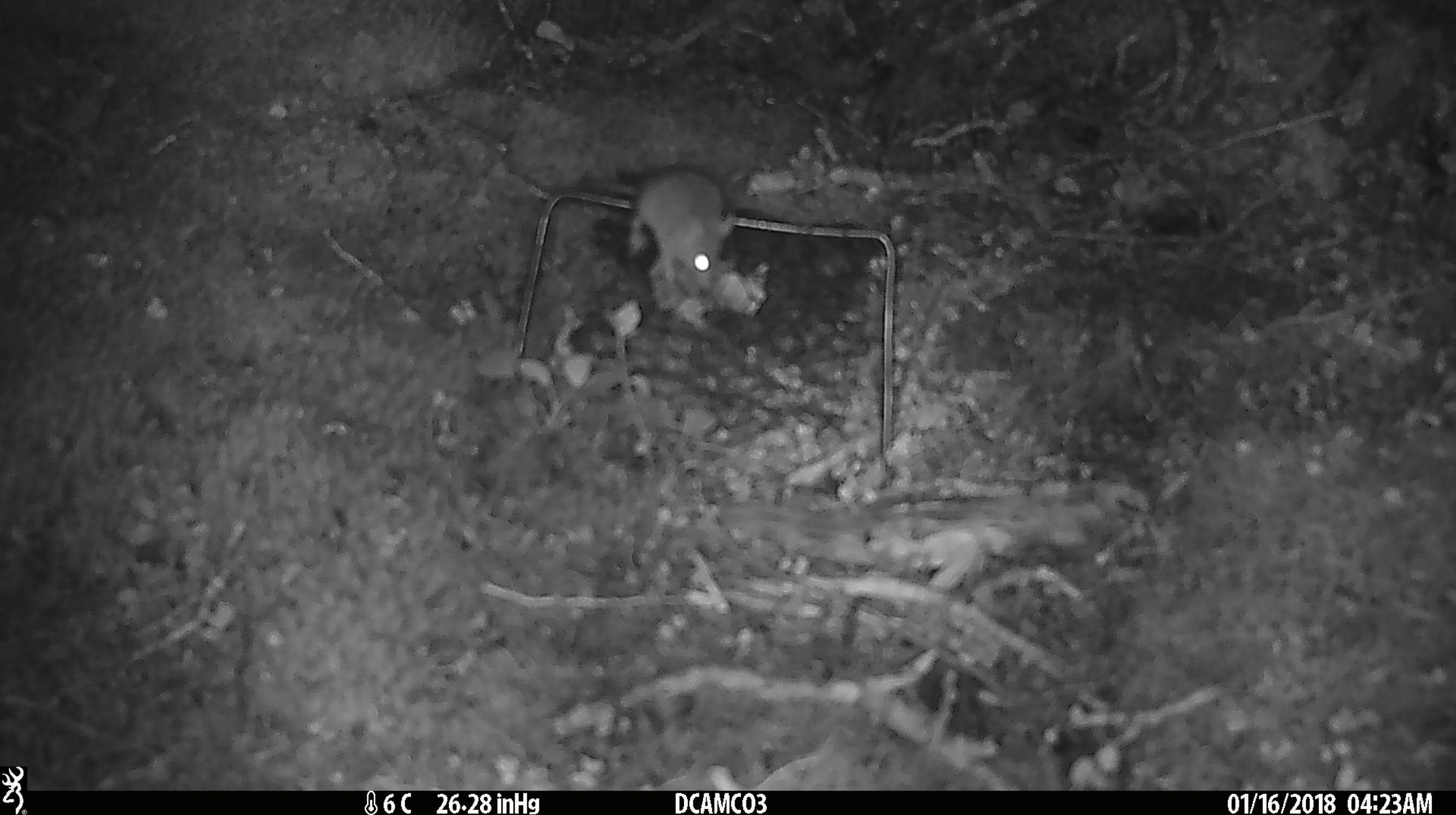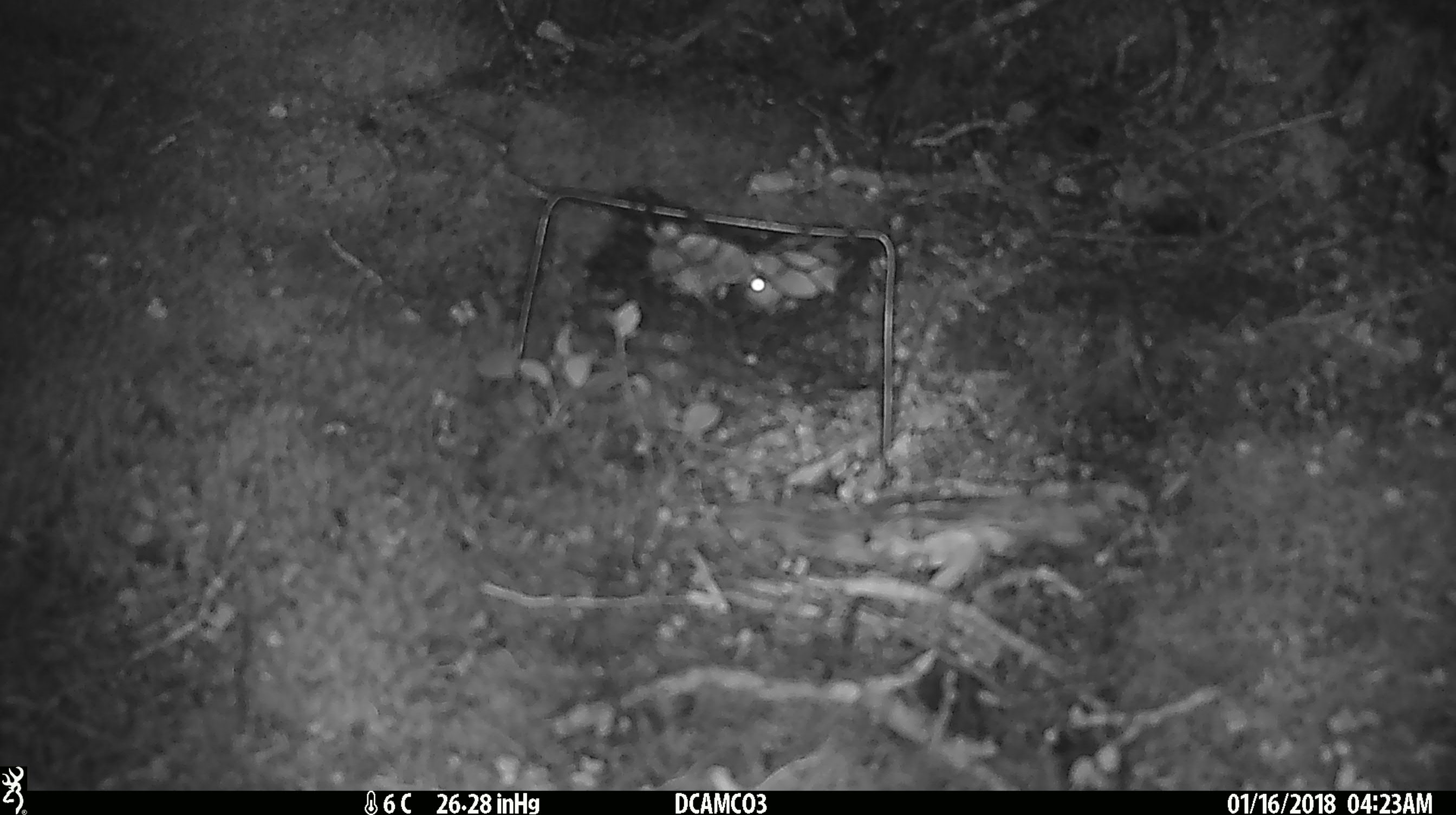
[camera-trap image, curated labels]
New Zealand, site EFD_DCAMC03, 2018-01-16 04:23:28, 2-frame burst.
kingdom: Animalia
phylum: Chordata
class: Mammalia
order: Rodentia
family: Muridae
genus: Mus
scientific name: Mus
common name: mouse